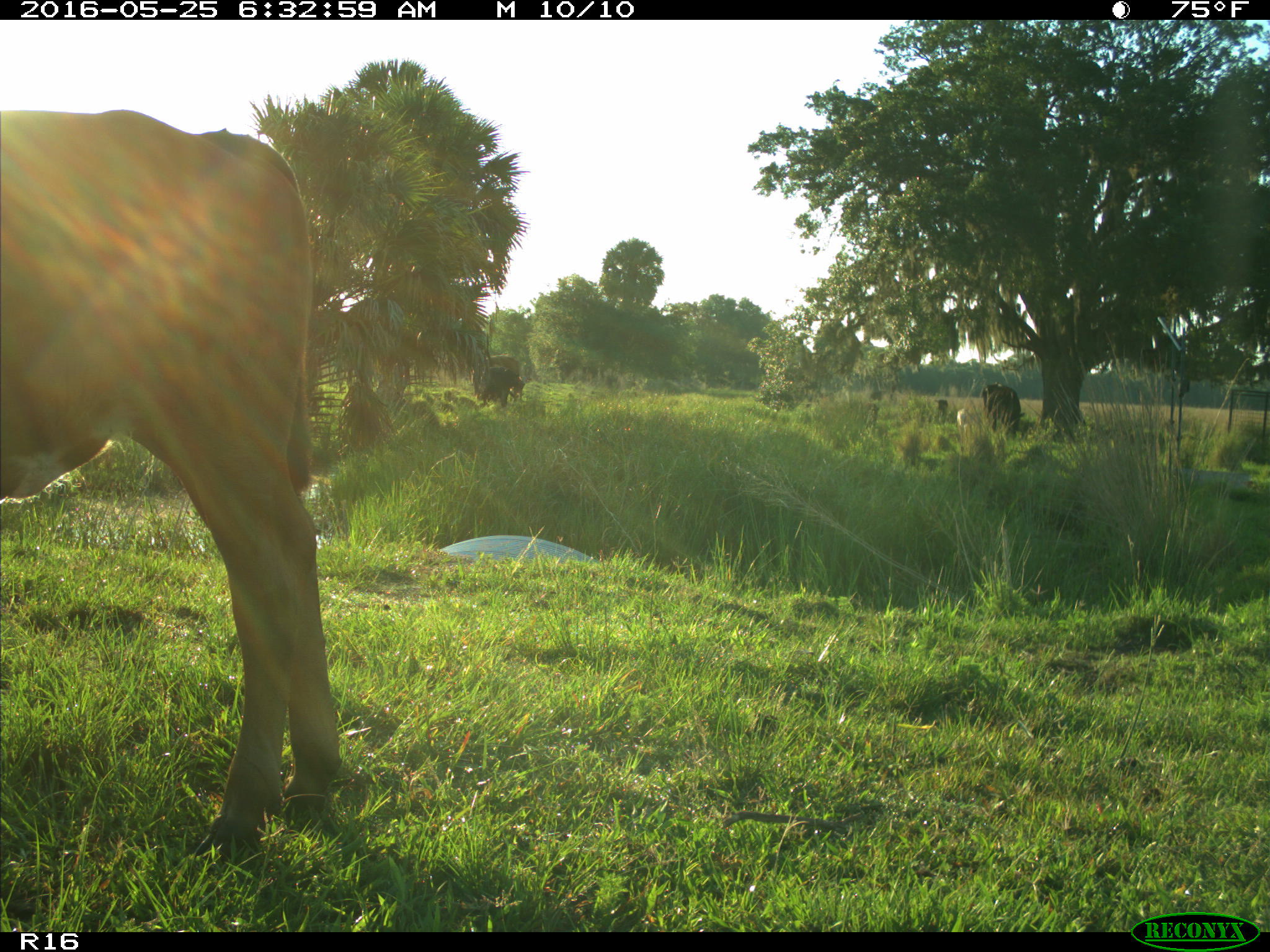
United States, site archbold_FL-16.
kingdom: Animalia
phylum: Chordata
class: Mammalia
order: Artiodactyla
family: Bovidae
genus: Bos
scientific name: Bos taurus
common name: domestic cow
Bos taurus (domestic cow).